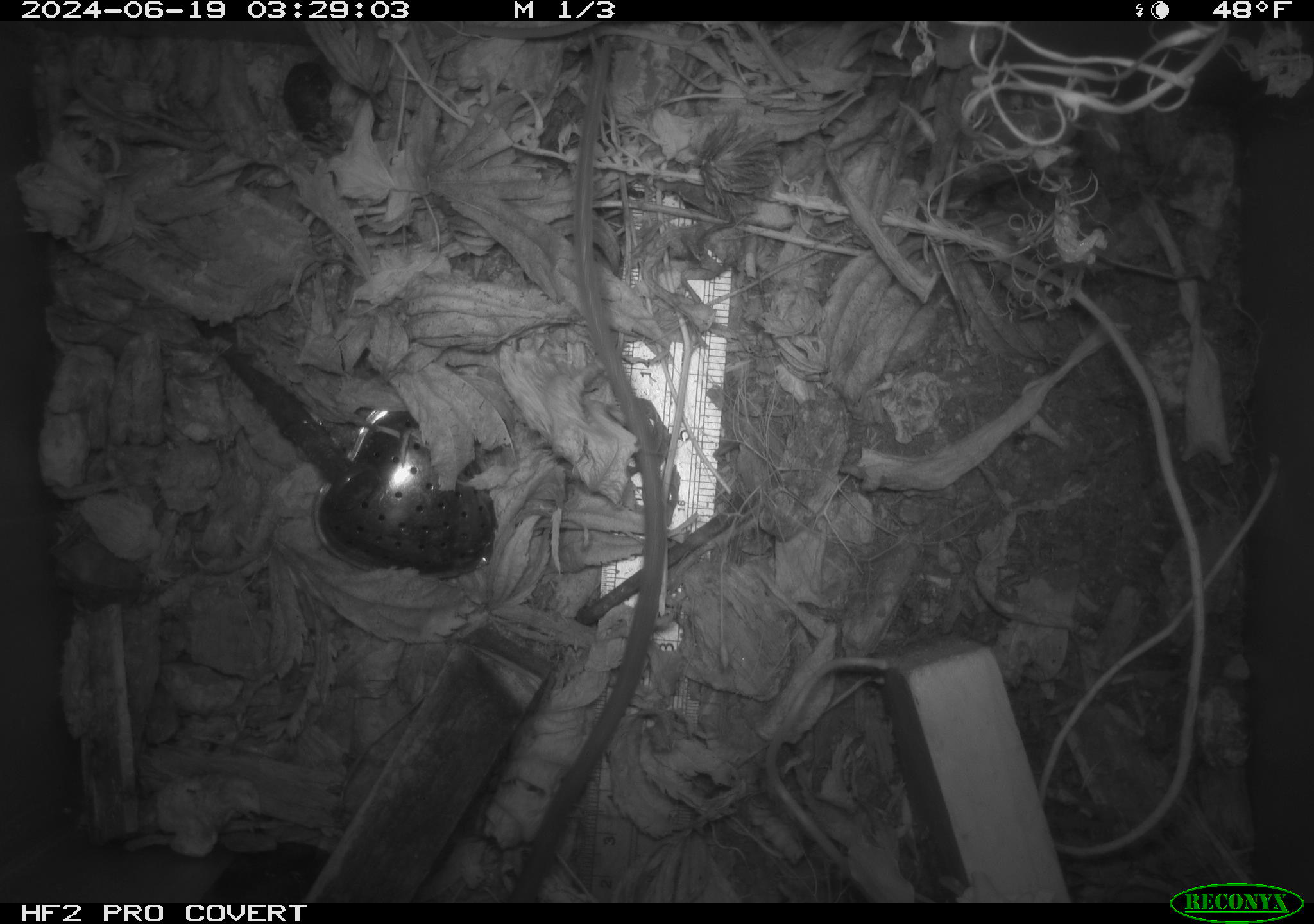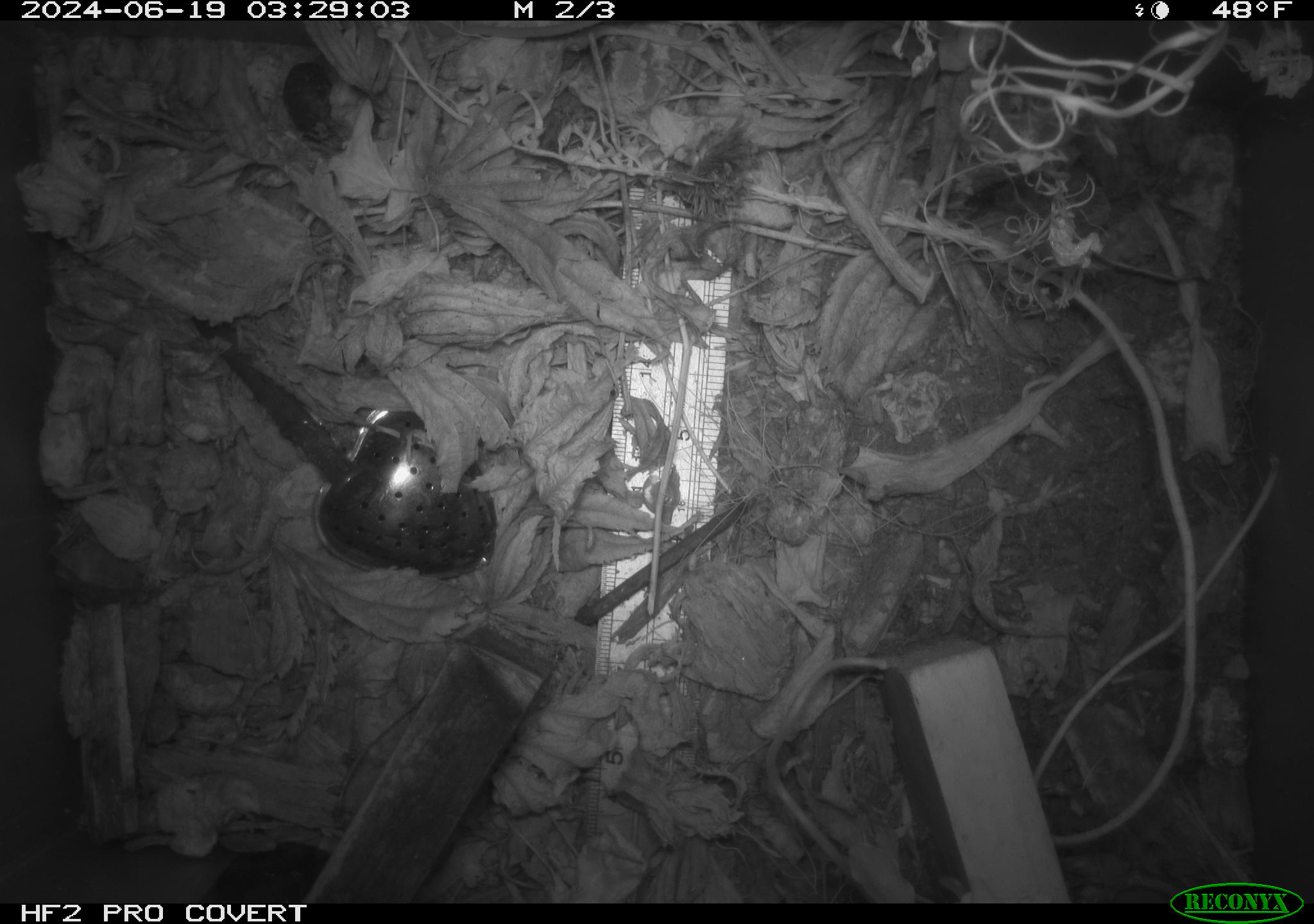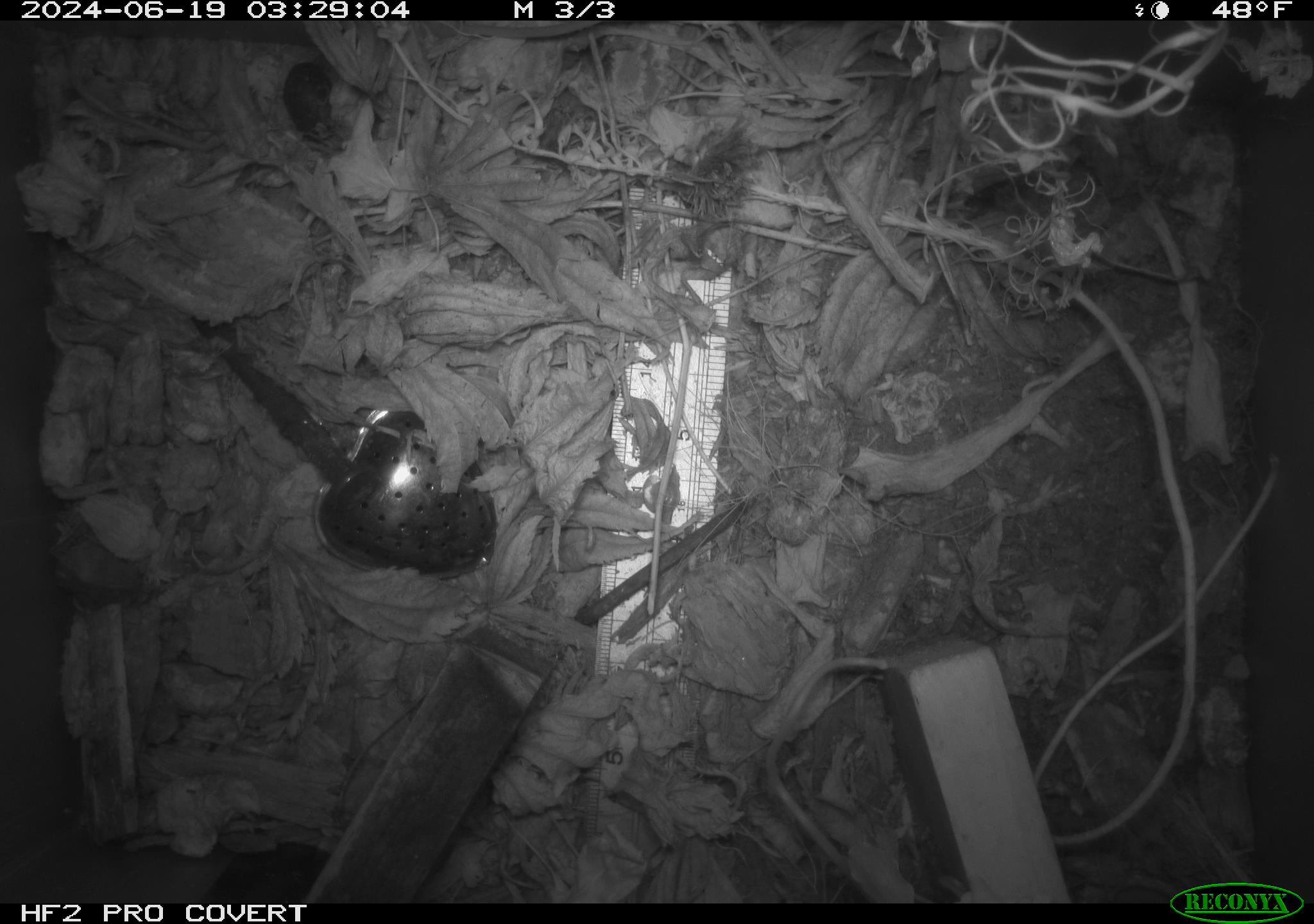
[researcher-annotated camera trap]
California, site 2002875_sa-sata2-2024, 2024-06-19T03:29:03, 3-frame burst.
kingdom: Animalia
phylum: Chordata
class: Mammalia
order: Rodentia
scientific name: Rodentia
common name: rodent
Rodent (Rodentia).